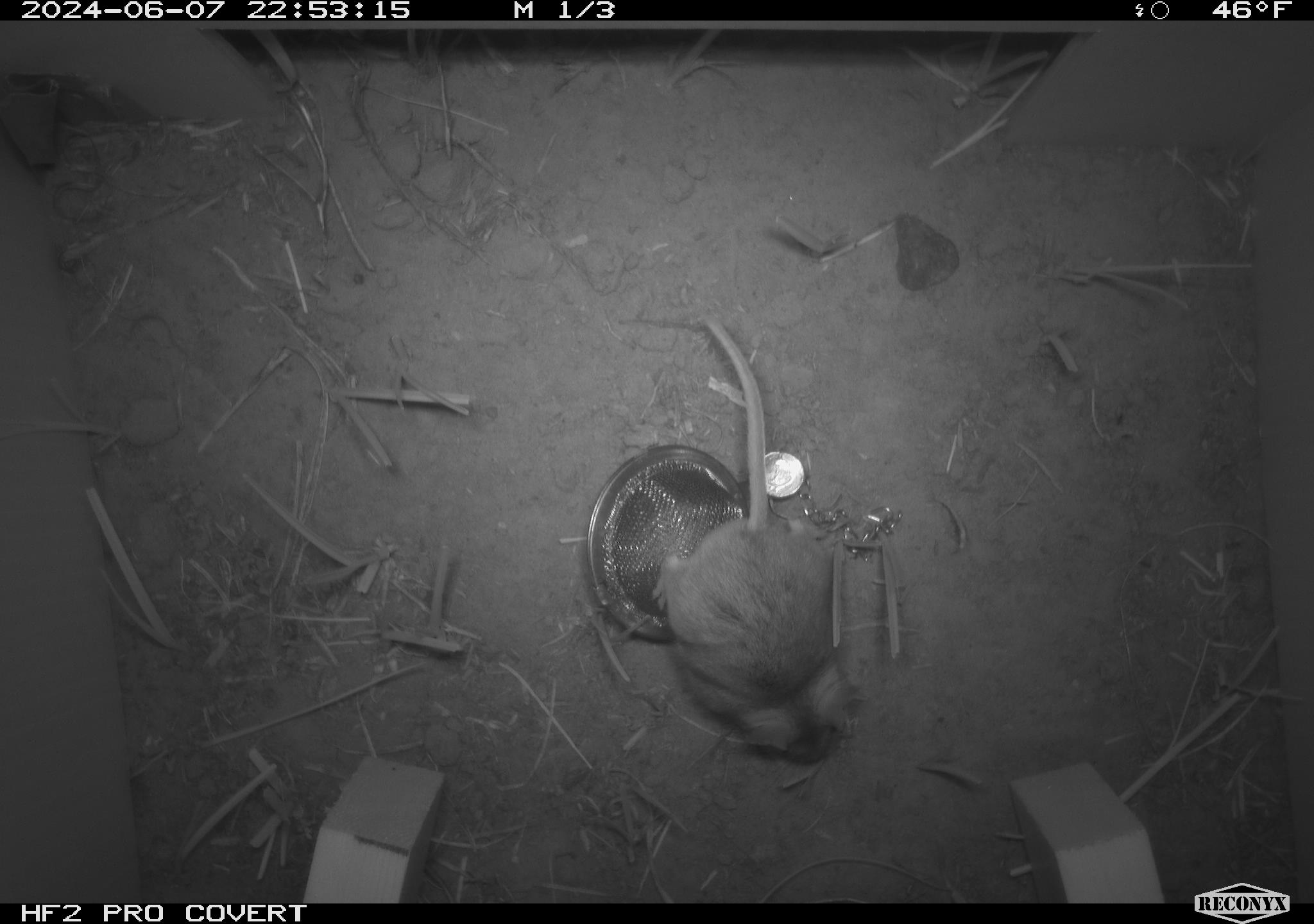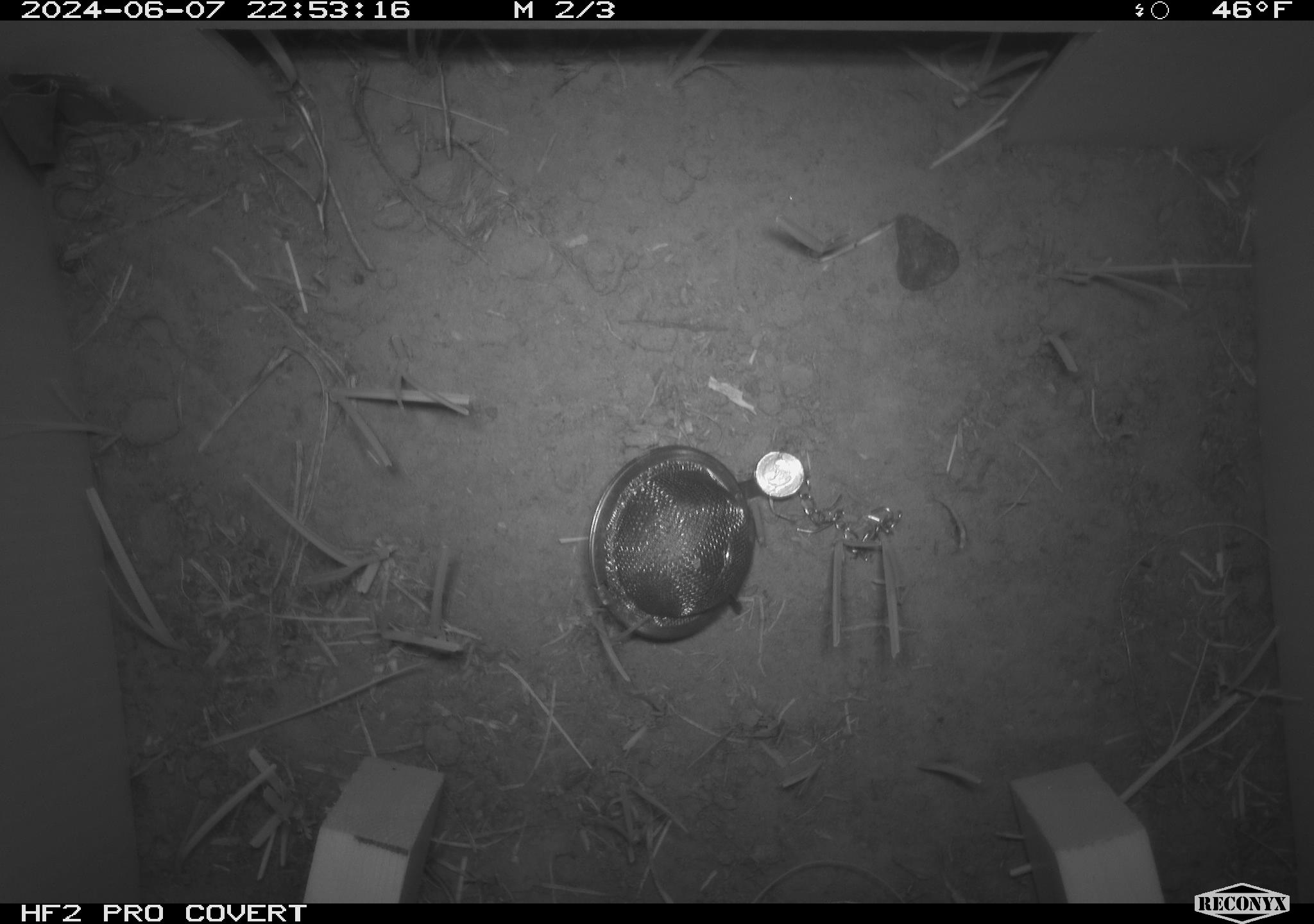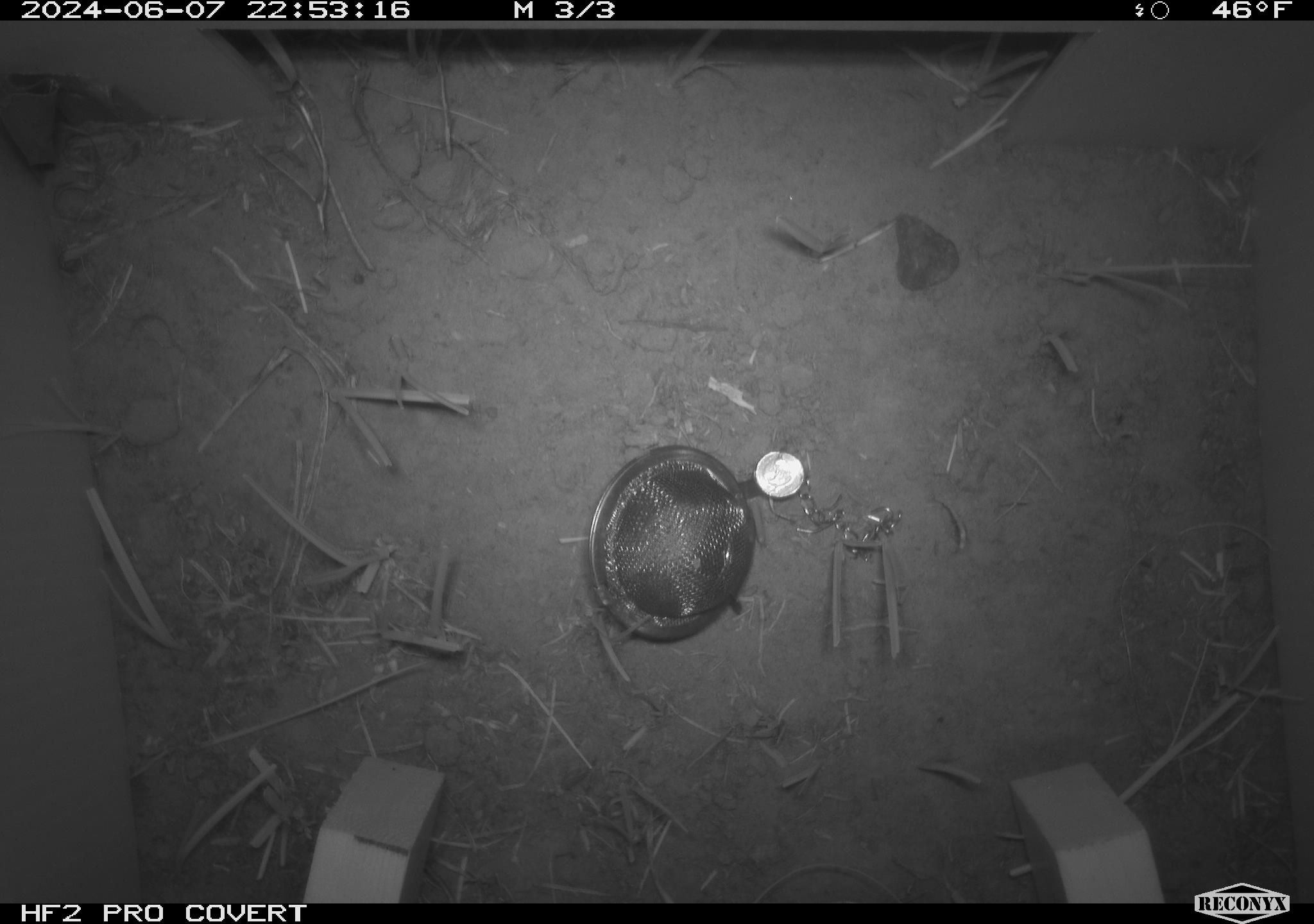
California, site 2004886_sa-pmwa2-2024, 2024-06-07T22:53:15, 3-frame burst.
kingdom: Animalia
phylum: Chordata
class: Mammalia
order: Rodentia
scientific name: Rodentia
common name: mouse species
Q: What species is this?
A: Mouse species (Rodentia).